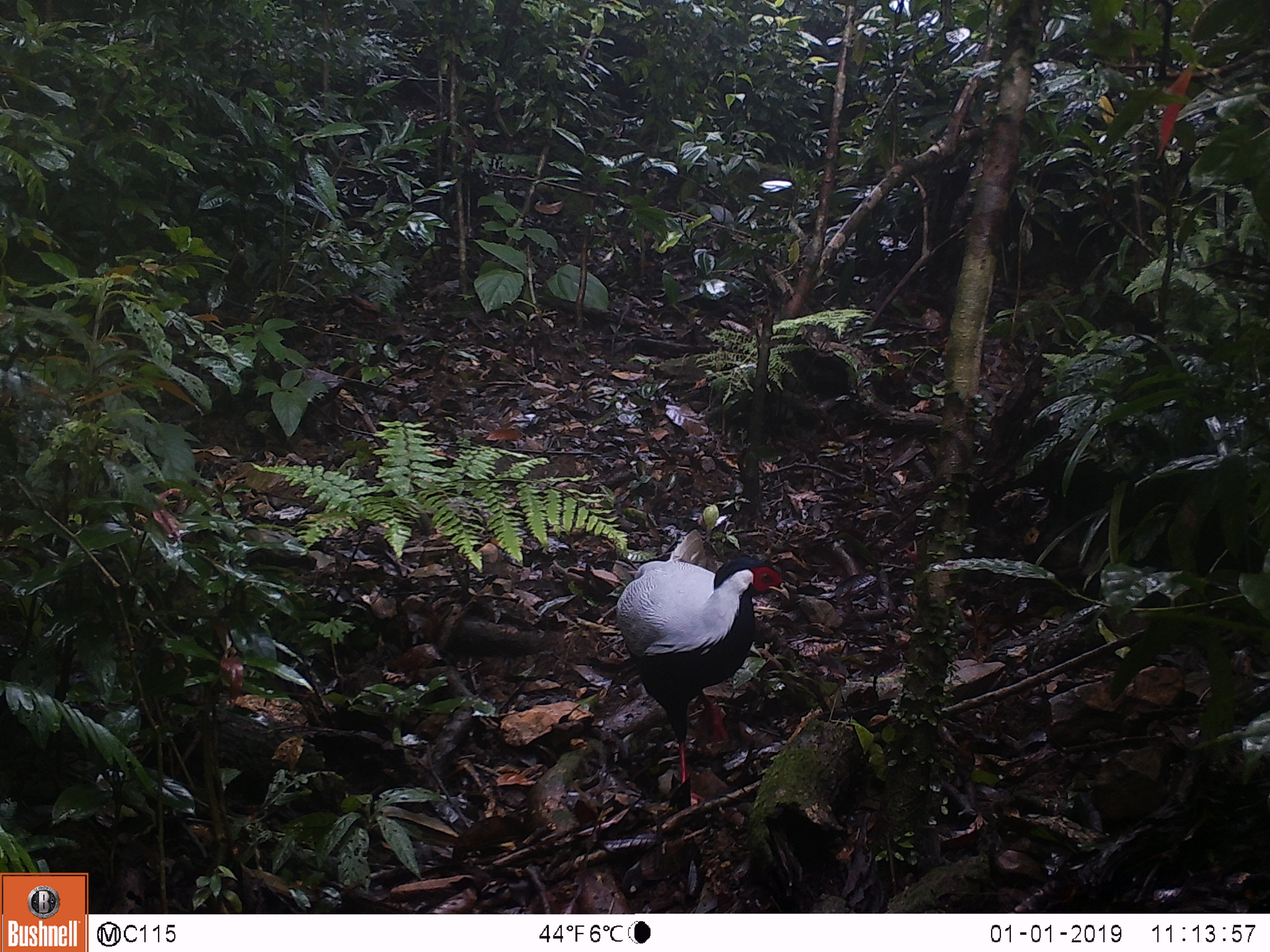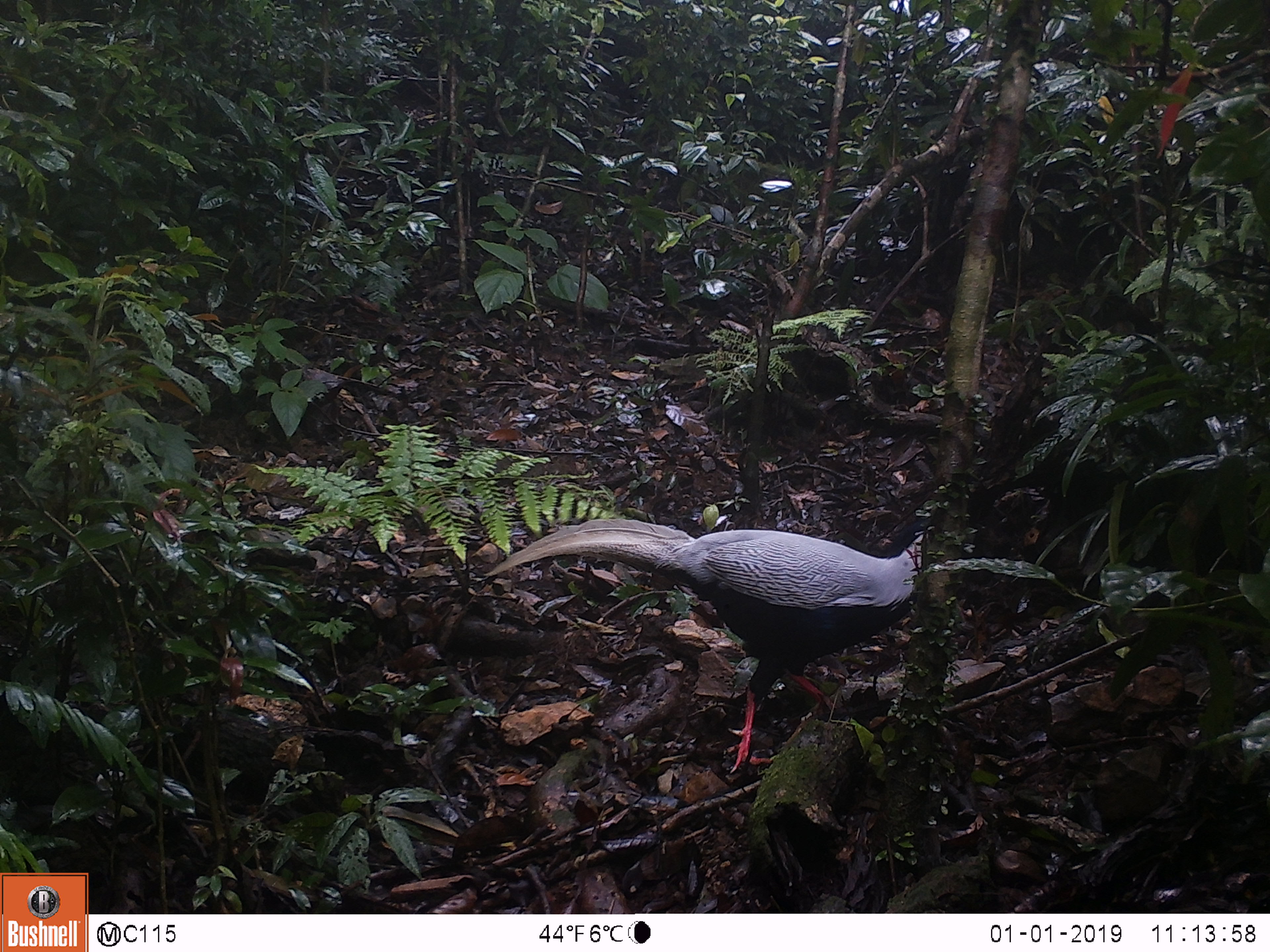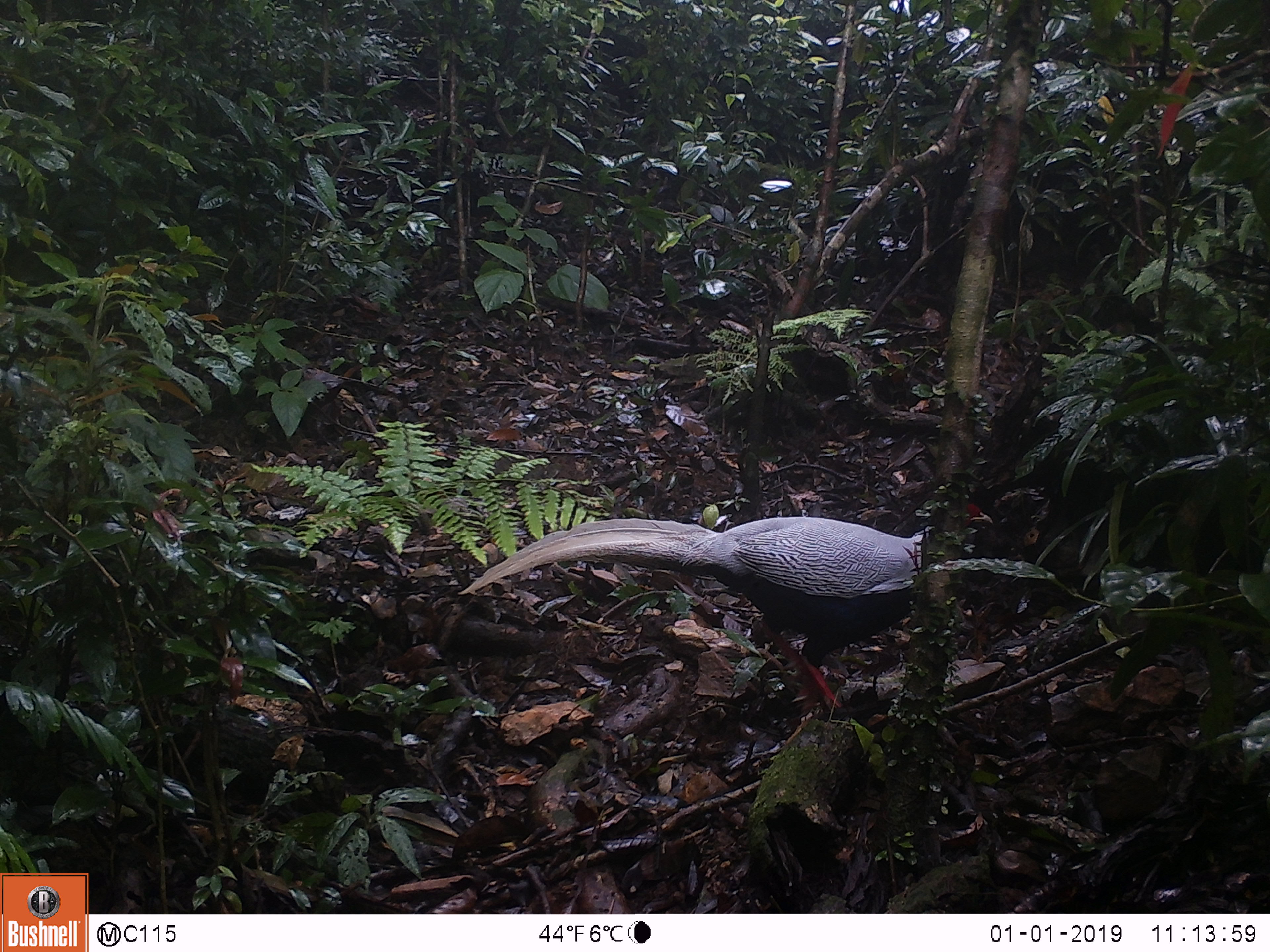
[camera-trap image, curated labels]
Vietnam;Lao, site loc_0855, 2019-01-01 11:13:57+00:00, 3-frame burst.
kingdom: Animalia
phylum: Chordata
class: Aves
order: Galliformes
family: Phasianidae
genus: Lophura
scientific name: Lophura nycthemera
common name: silver pheasant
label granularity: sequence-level